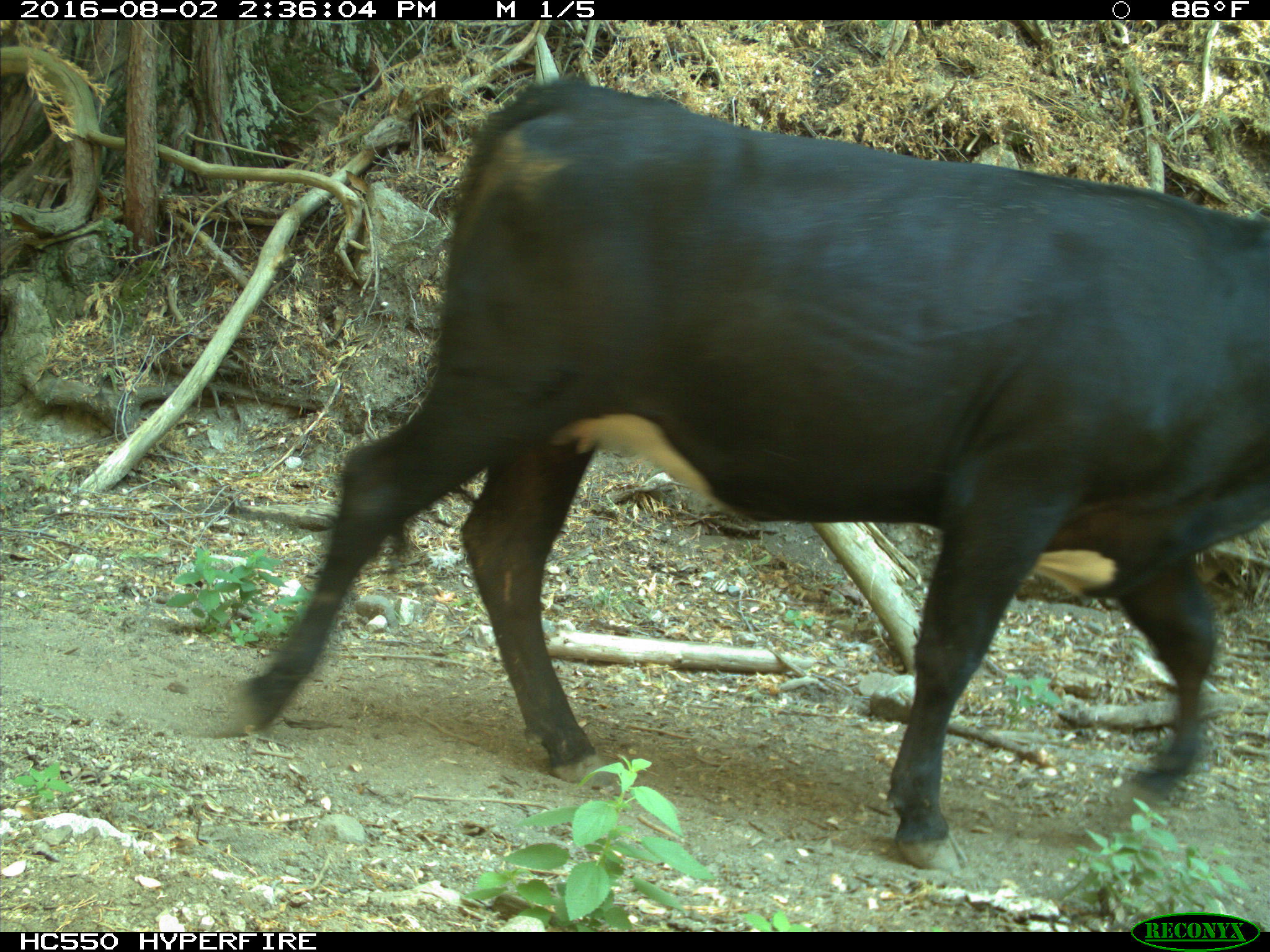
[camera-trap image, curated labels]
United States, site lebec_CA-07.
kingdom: Animalia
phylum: Chordata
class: Mammalia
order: Artiodactyla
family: Bovidae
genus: Bos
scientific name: Bos taurus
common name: domestic cow